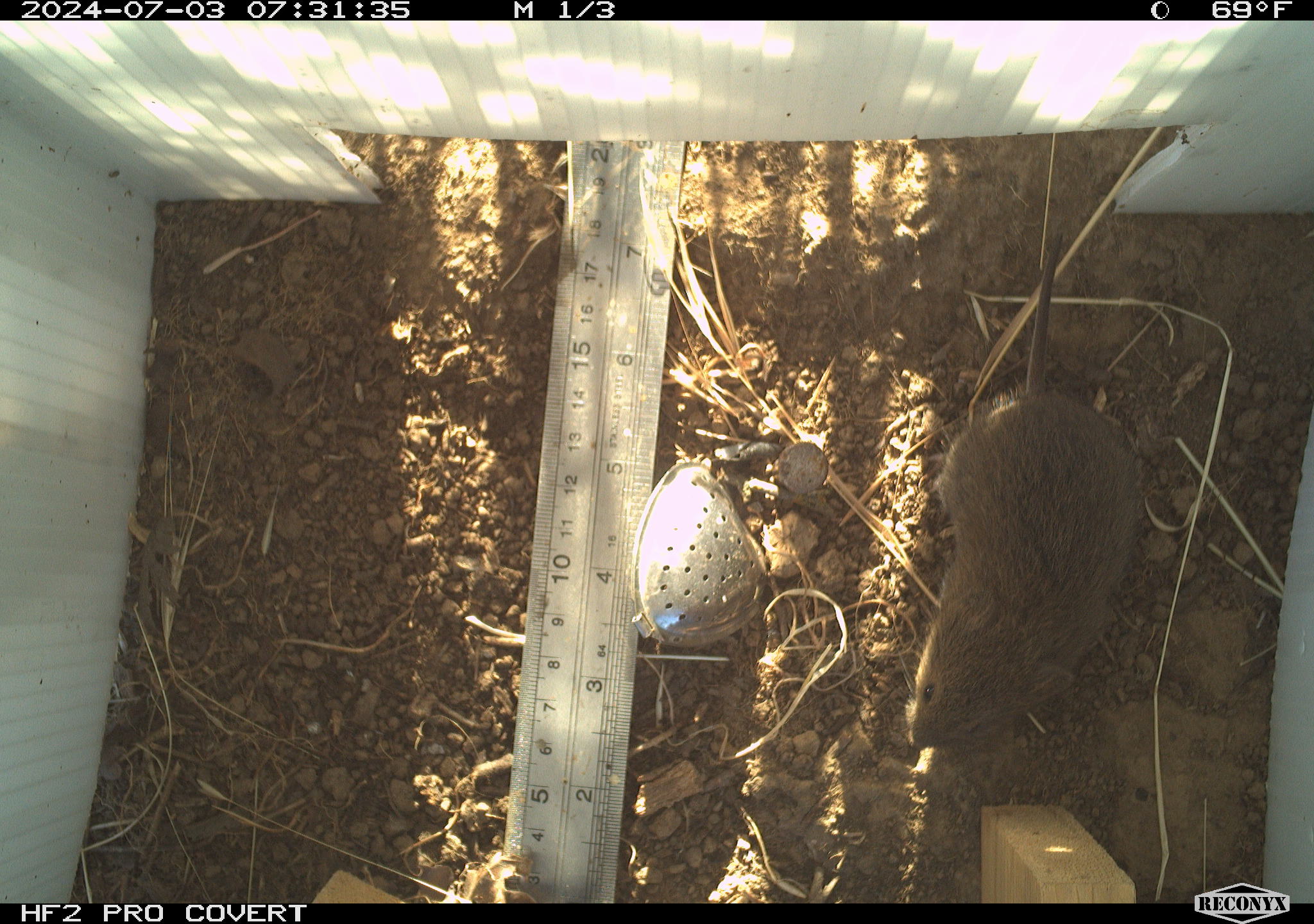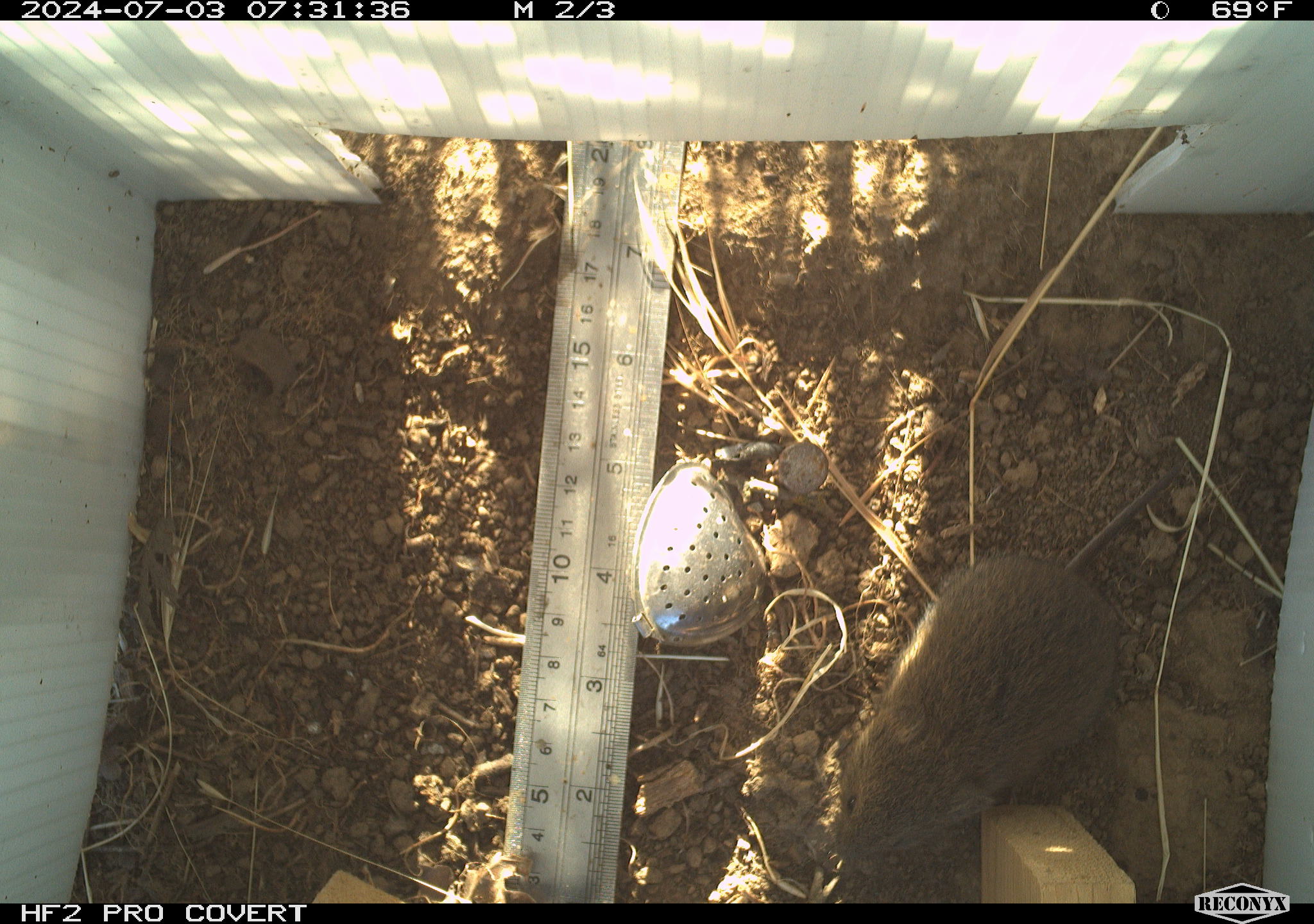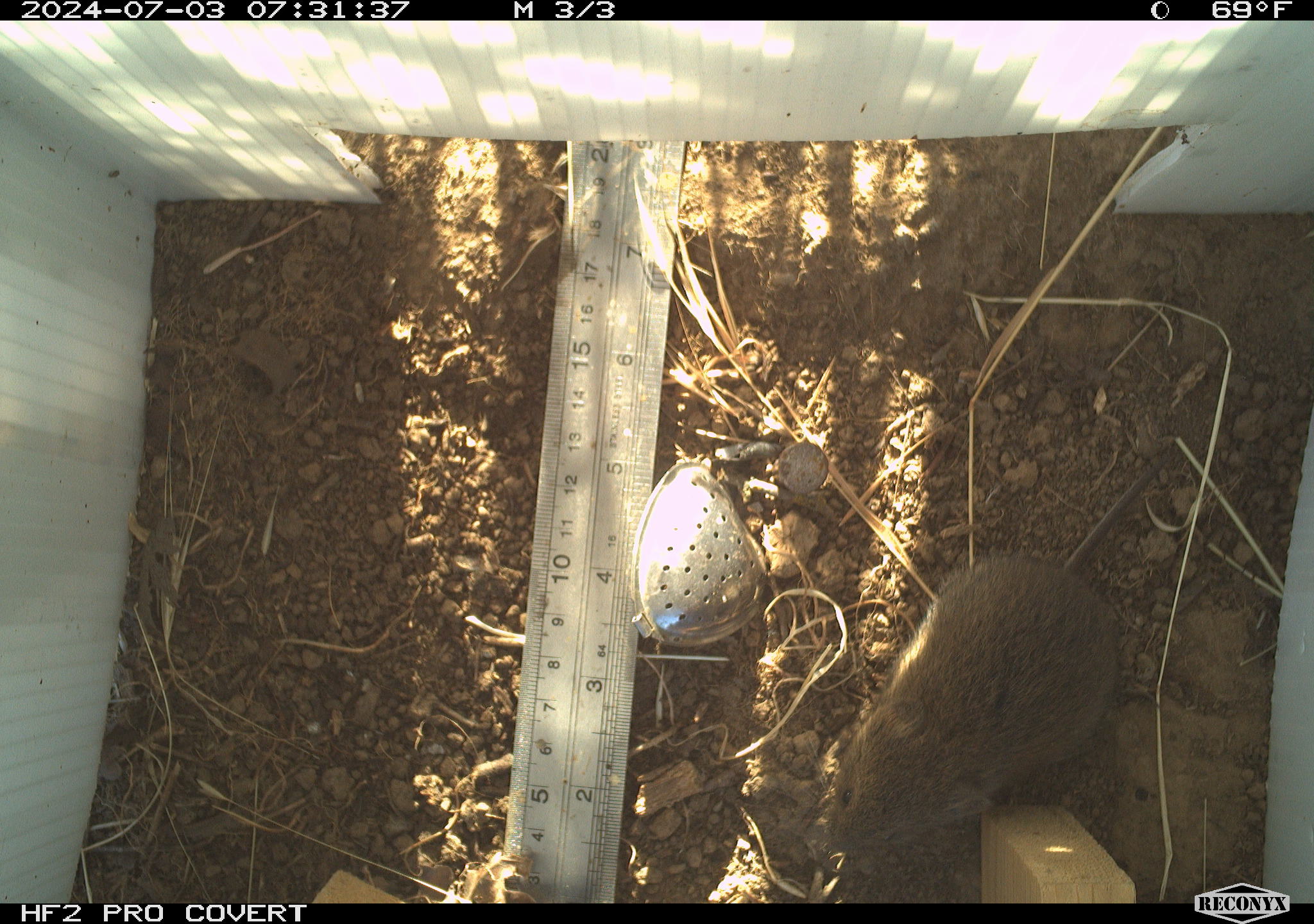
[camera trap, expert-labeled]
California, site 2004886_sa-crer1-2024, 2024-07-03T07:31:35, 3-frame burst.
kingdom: Animalia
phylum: Chordata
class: Mammalia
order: Rodentia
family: Cricetidae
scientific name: Arvicolinae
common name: voles, lemmings, and muskrats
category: arvicolinae subfamily